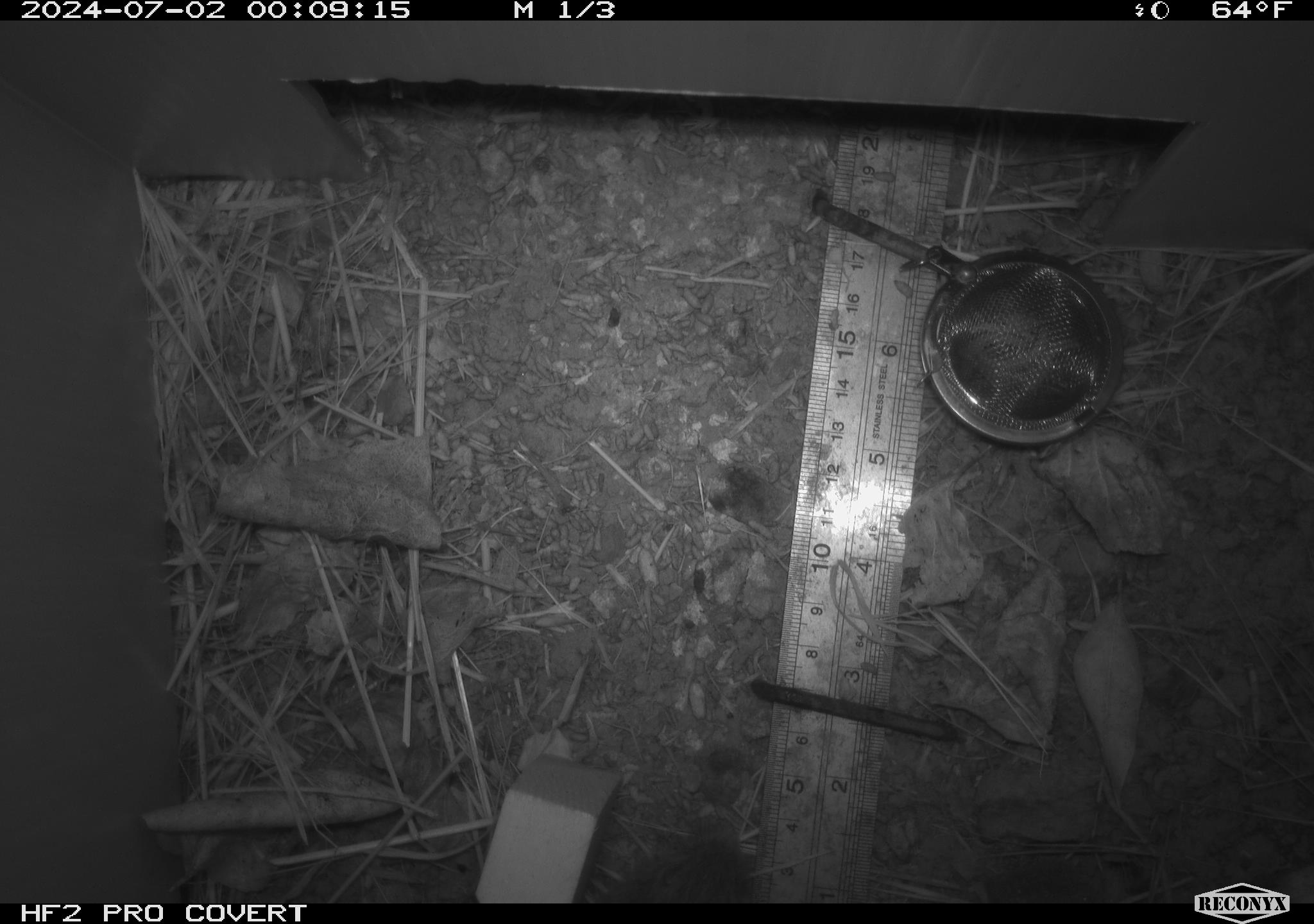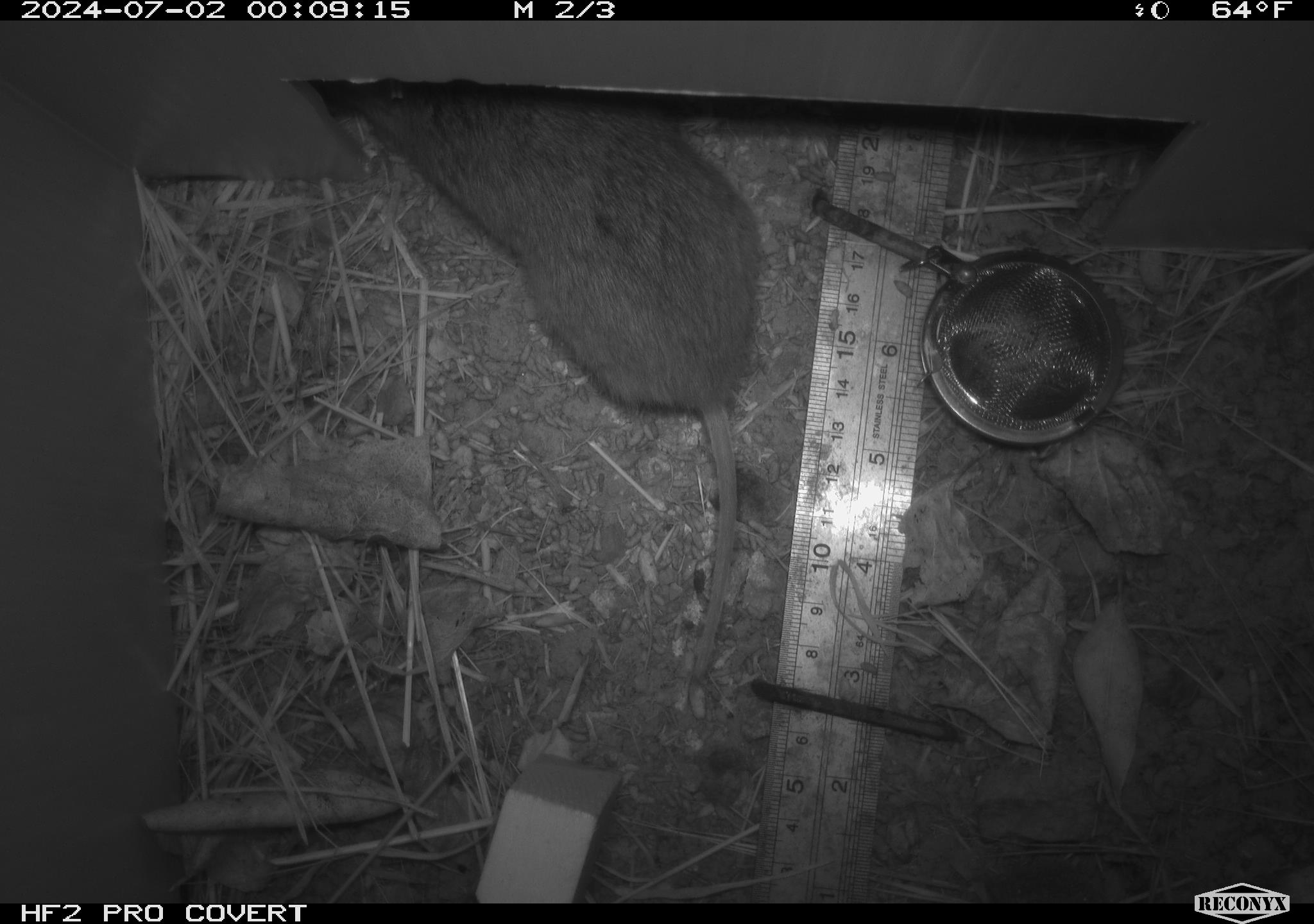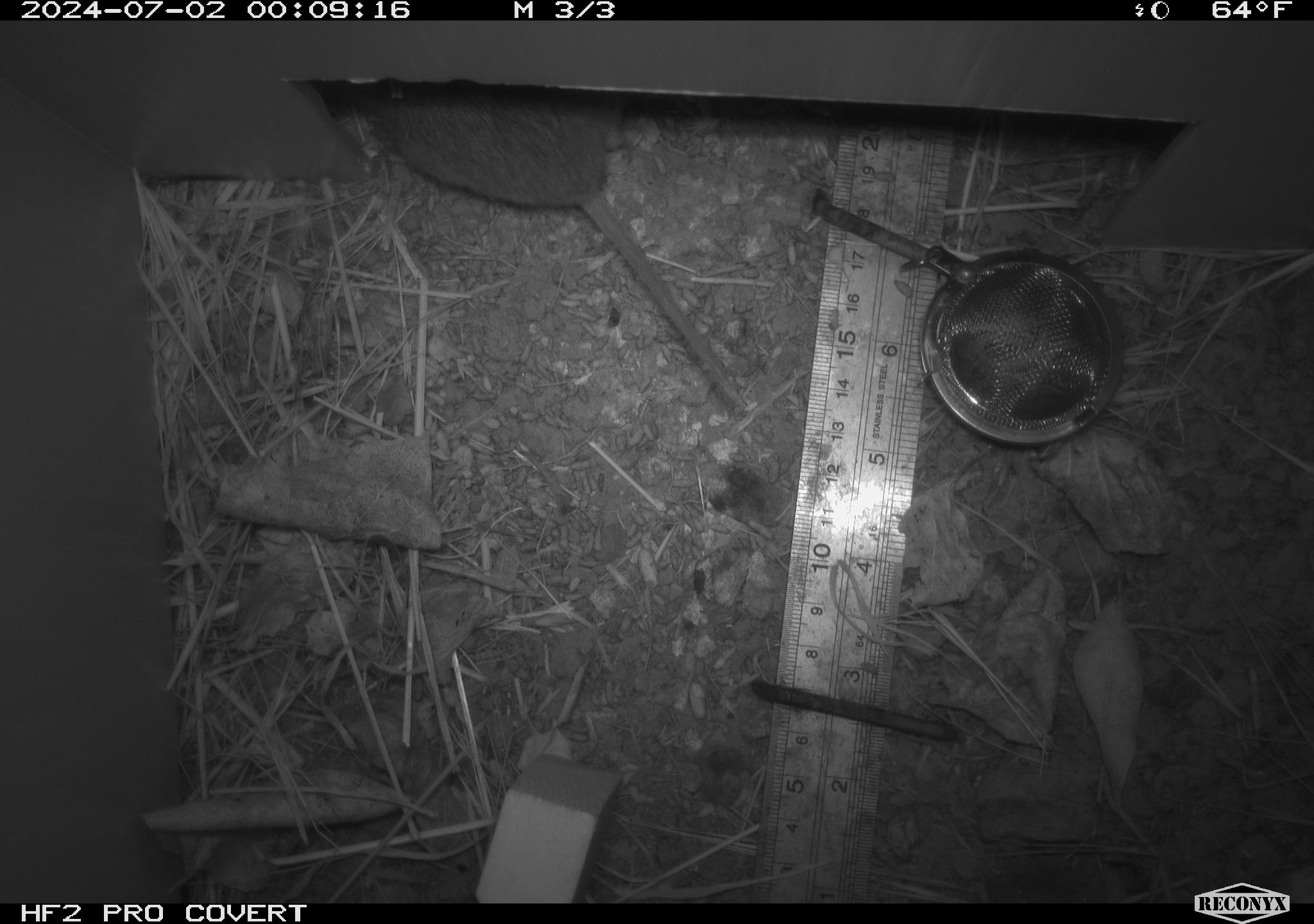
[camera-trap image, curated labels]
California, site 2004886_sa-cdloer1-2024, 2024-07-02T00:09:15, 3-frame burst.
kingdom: Animalia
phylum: Chordata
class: Mammalia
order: Rodentia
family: Cricetidae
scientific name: Arvicolinae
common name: voles, lemmings, and muskrats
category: arvicolinae subfamily